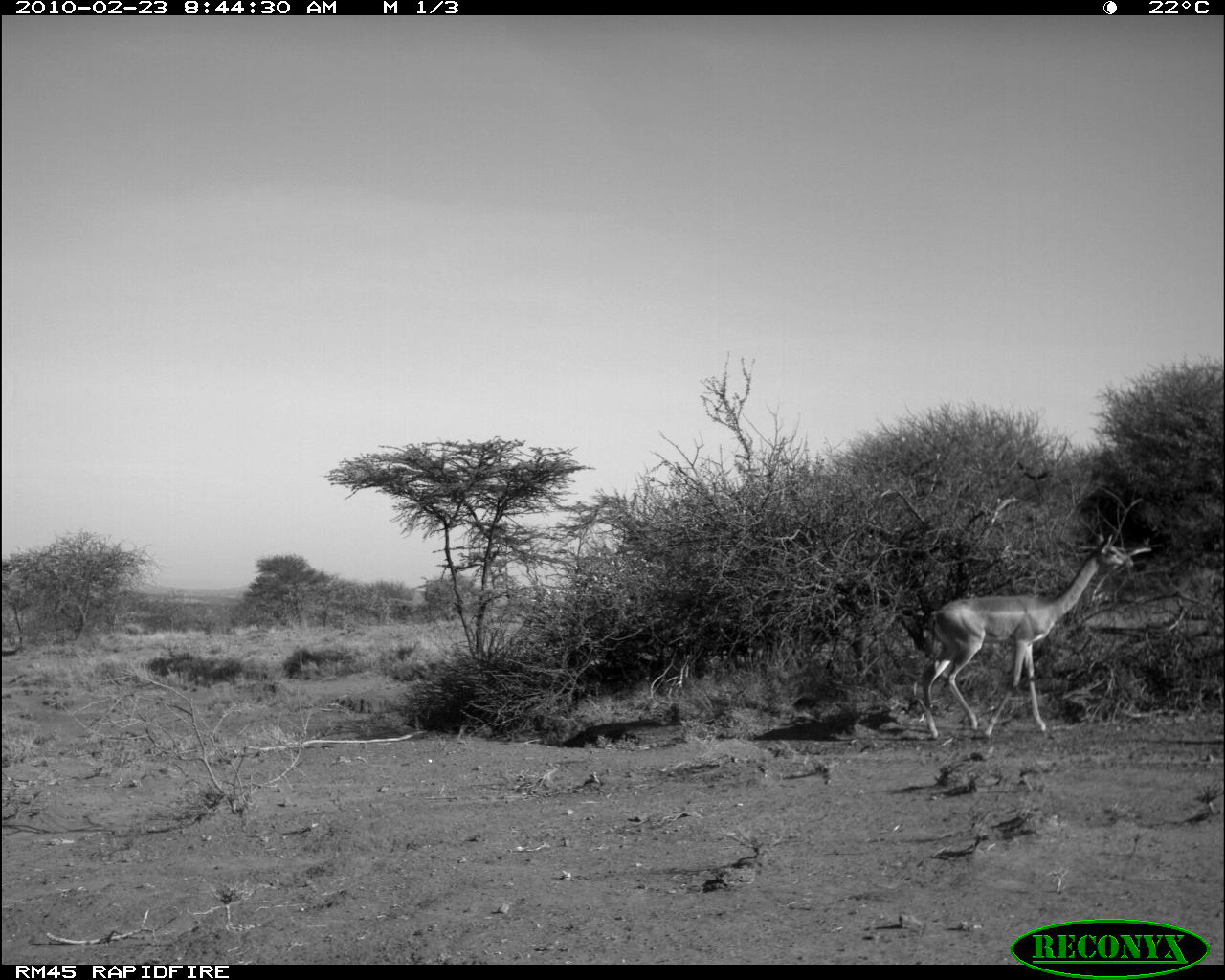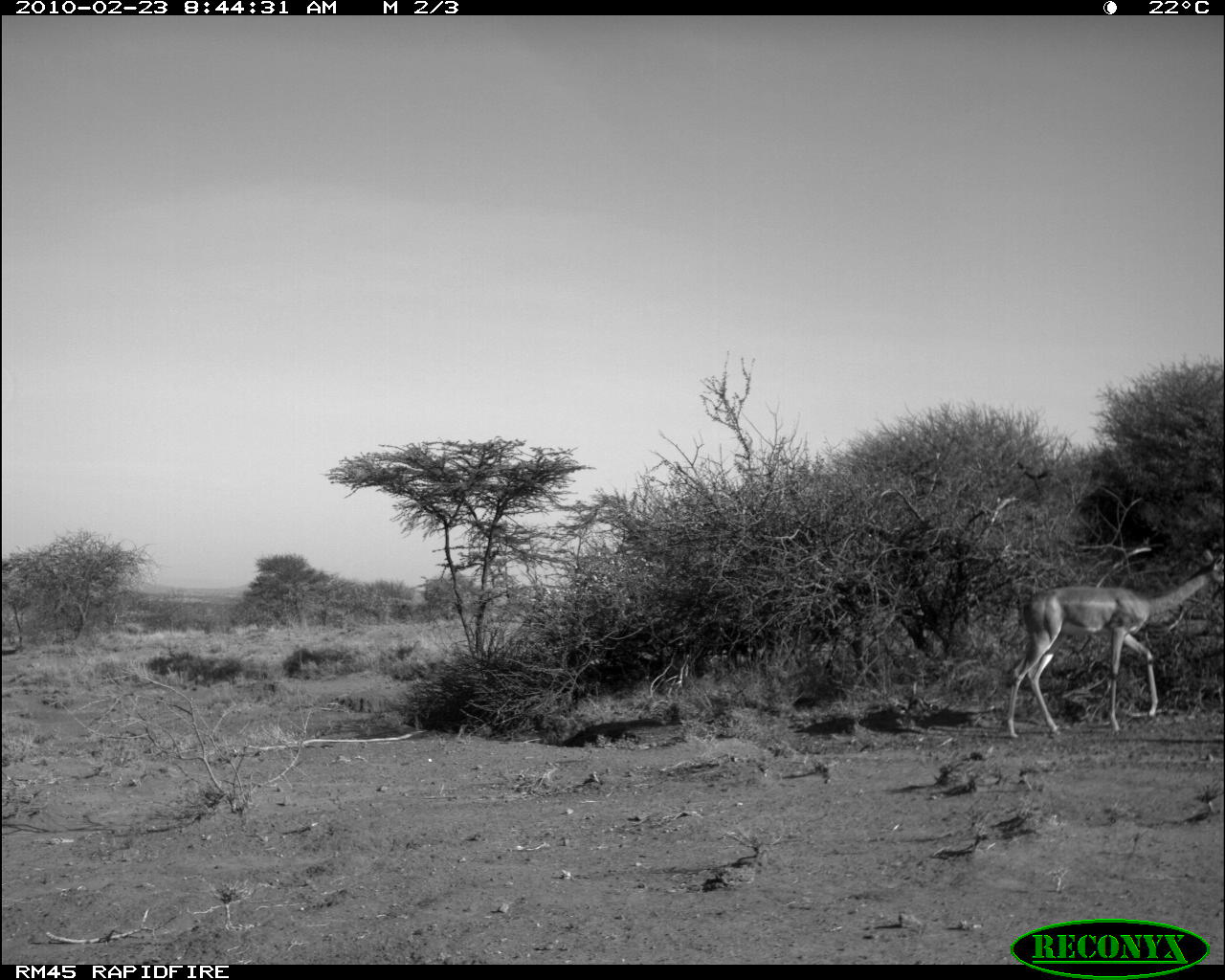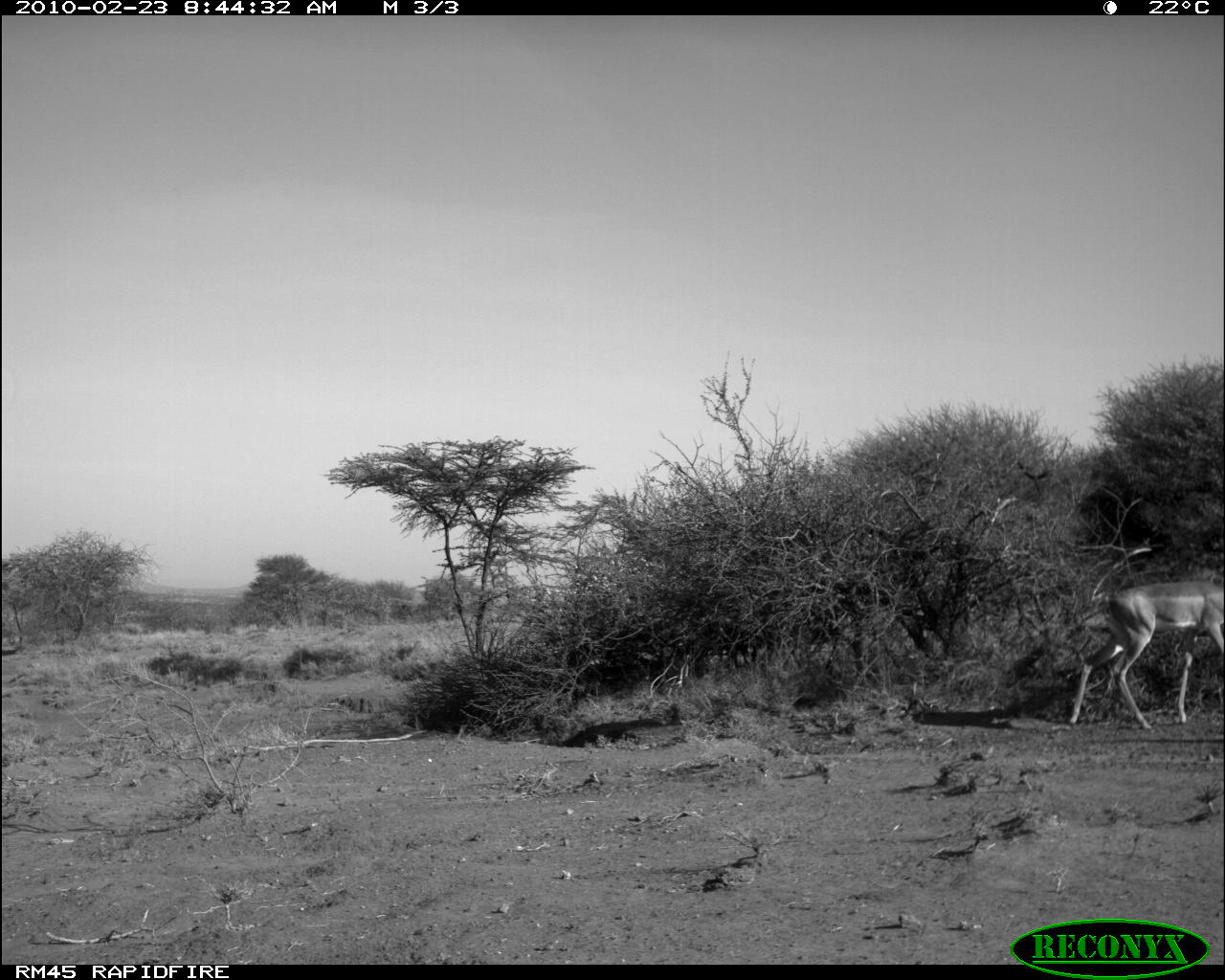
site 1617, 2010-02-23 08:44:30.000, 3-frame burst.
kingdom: Animalia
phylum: Chordata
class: Mammalia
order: Artiodactyla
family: Bovidae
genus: Litocranius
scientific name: Litocranius walleri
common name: gerenuk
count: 1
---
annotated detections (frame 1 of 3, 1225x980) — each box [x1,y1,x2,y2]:
litocranius walleri: [915,531,1134,738]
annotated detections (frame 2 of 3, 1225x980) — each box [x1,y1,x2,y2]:
litocranius walleri: [1004,546,1225,738]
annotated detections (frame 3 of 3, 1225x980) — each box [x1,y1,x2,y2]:
litocranius walleri: [1067,577,1225,728]